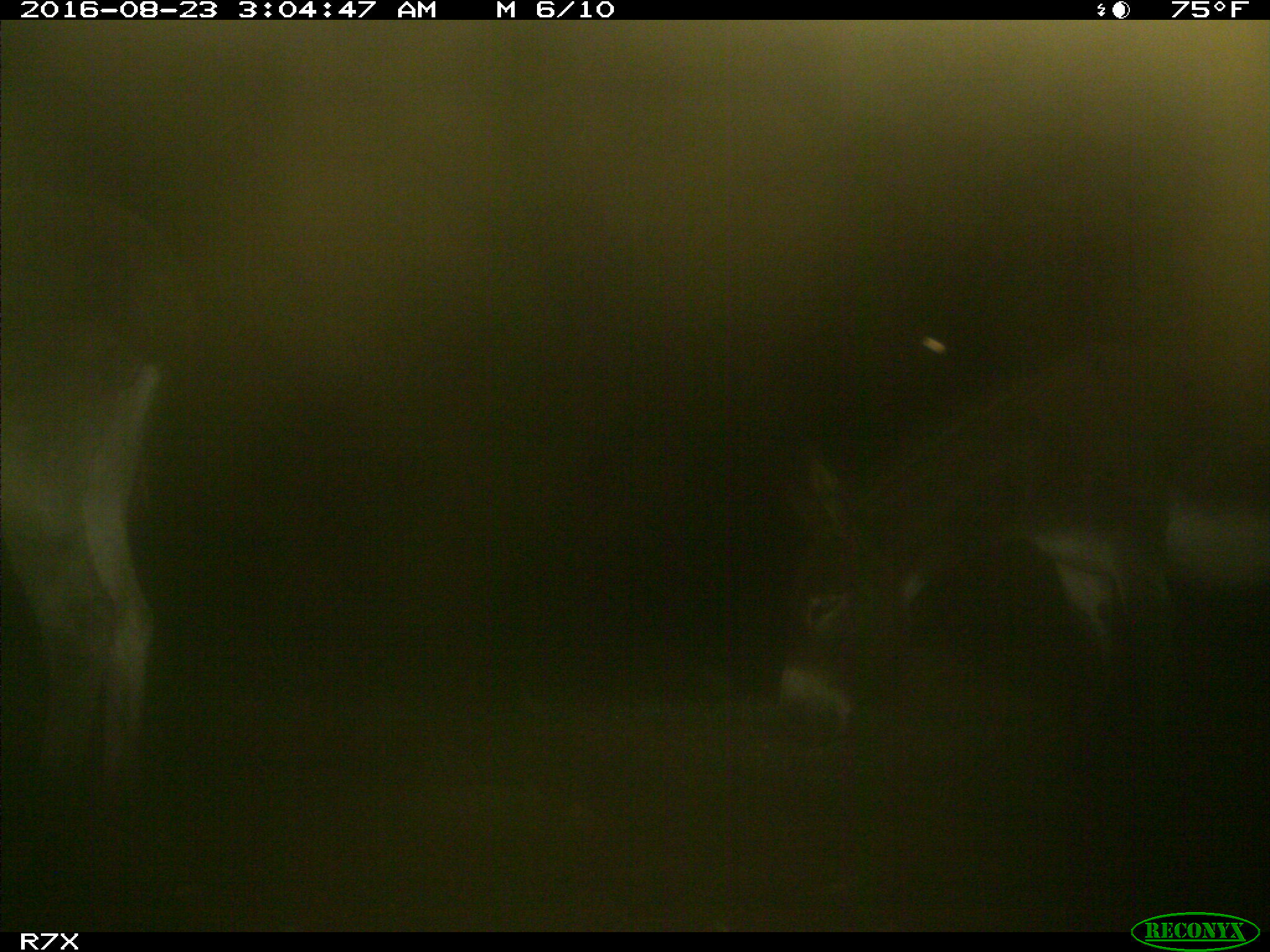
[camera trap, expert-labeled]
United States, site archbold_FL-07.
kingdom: Animalia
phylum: Chordata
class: Mammalia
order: Perissodactyla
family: Equidae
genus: Equus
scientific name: Equus africanus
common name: african wild ass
Equus africanus (african wild ass).